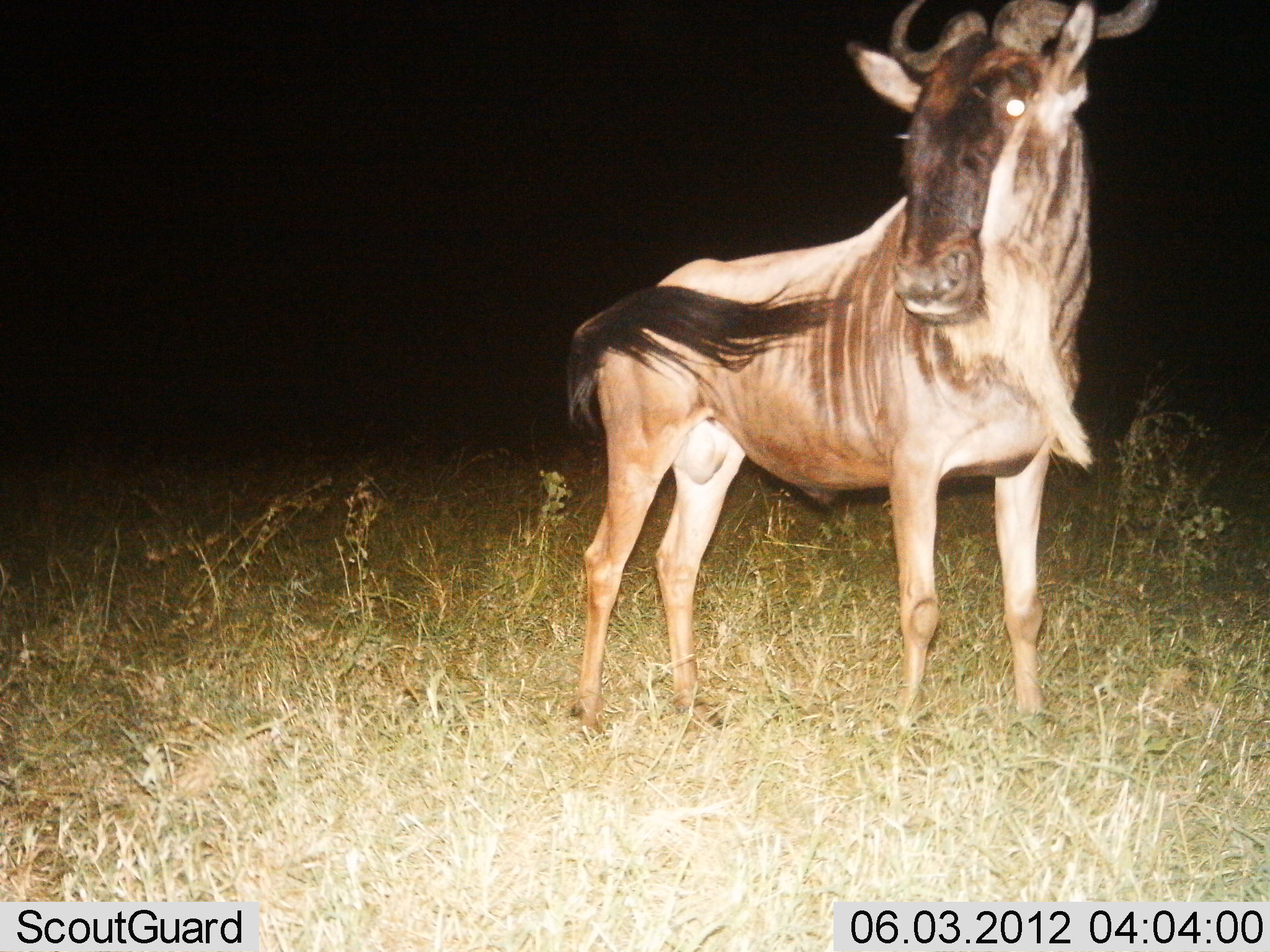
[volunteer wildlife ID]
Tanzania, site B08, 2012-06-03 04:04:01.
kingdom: Animalia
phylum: Chordata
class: Mammalia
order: Artiodactyla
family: Bovidae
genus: Connochaetes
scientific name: Connochaetes taurinus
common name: blue wildebeest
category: wildebeest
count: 1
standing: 100%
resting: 0%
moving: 0%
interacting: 0%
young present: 0%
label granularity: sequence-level